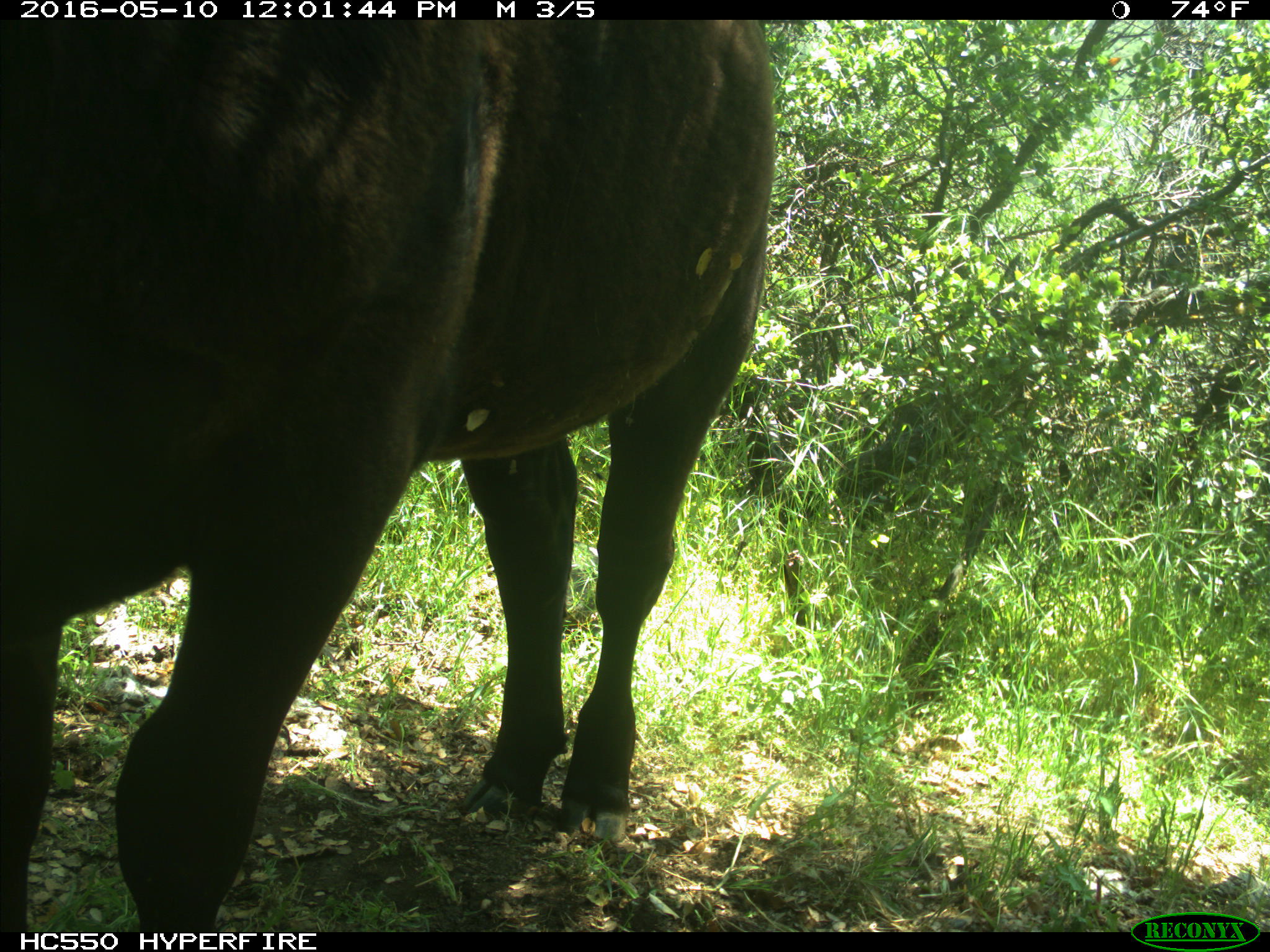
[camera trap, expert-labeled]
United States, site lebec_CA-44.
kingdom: Animalia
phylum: Chordata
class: Mammalia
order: Artiodactyla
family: Bovidae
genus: Bos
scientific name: Bos taurus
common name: domestic cow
Bos taurus (domestic cow).